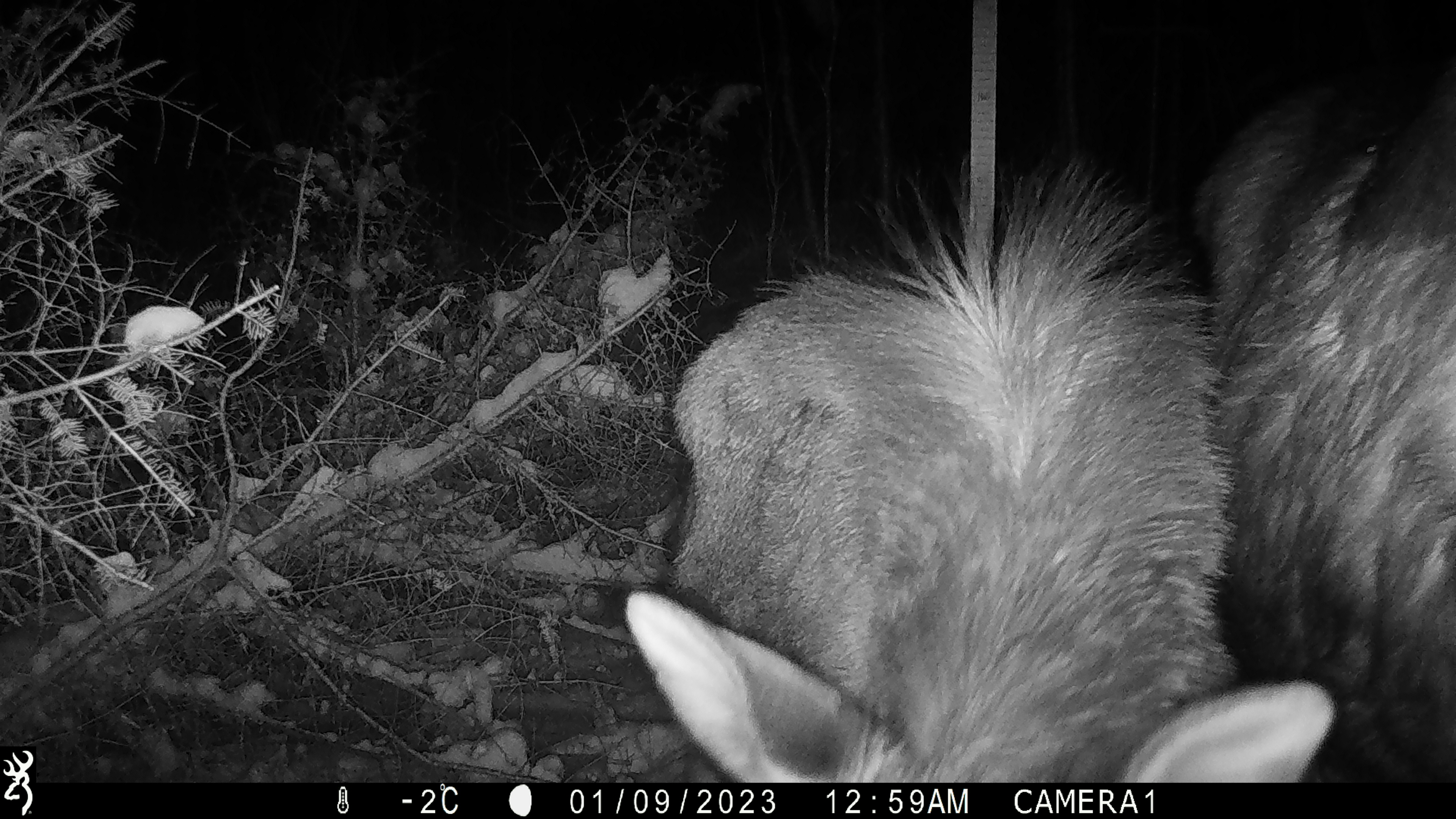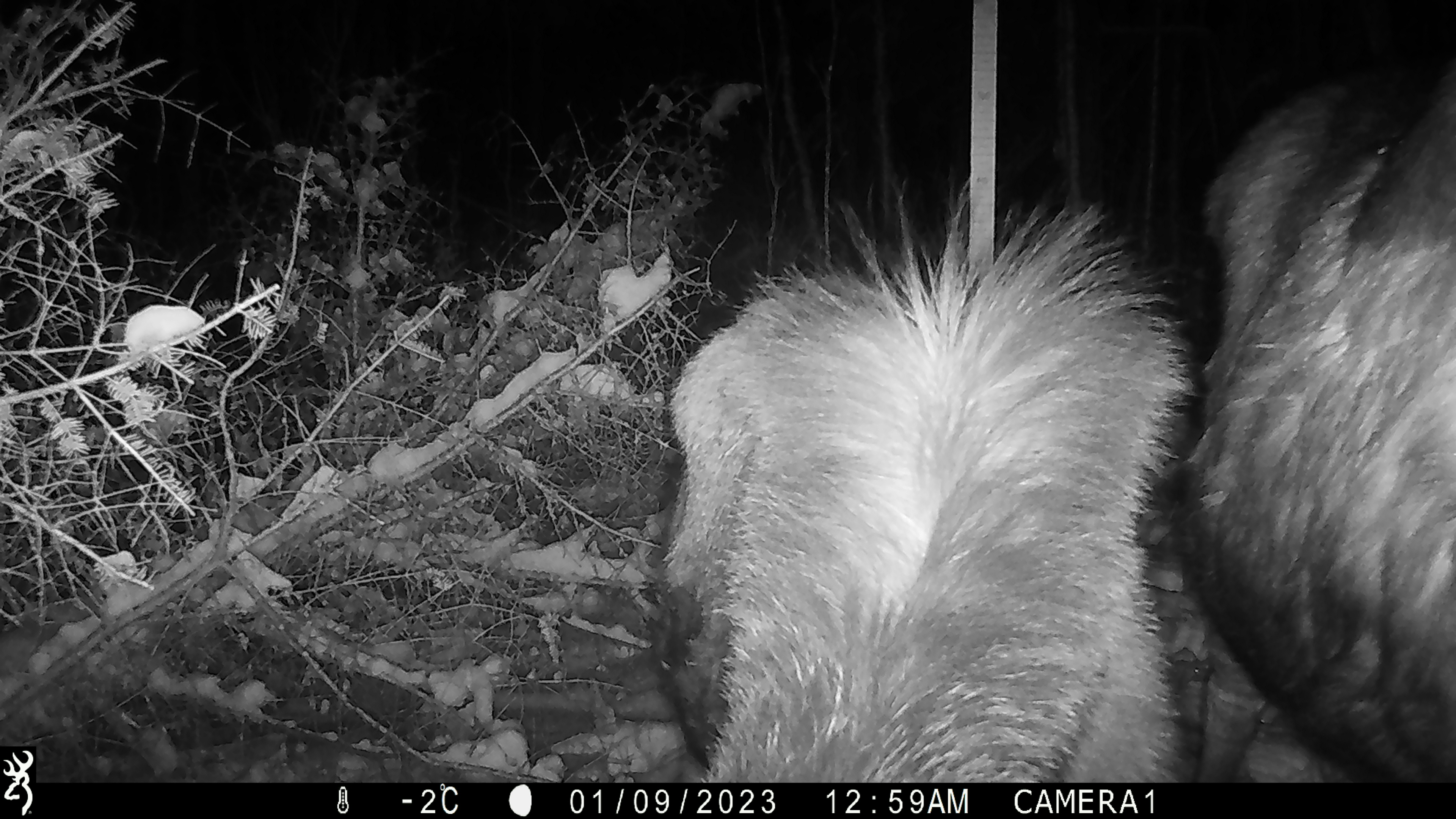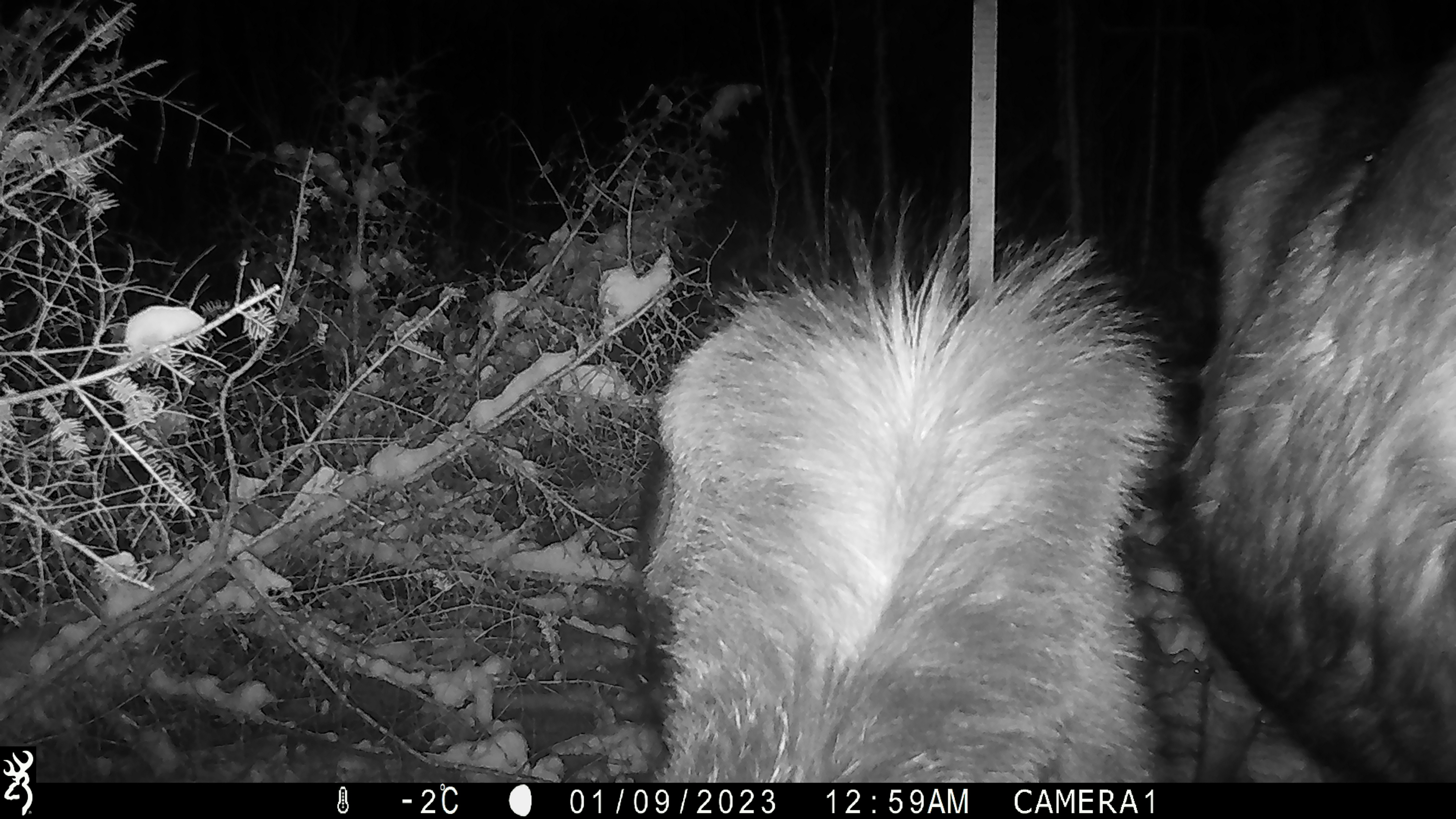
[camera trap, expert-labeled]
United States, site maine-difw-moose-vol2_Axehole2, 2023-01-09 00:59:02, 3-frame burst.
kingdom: Animalia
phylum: Chordata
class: Mammalia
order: Artiodactyla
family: Cervidae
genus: Alces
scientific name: Alces alces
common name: moose